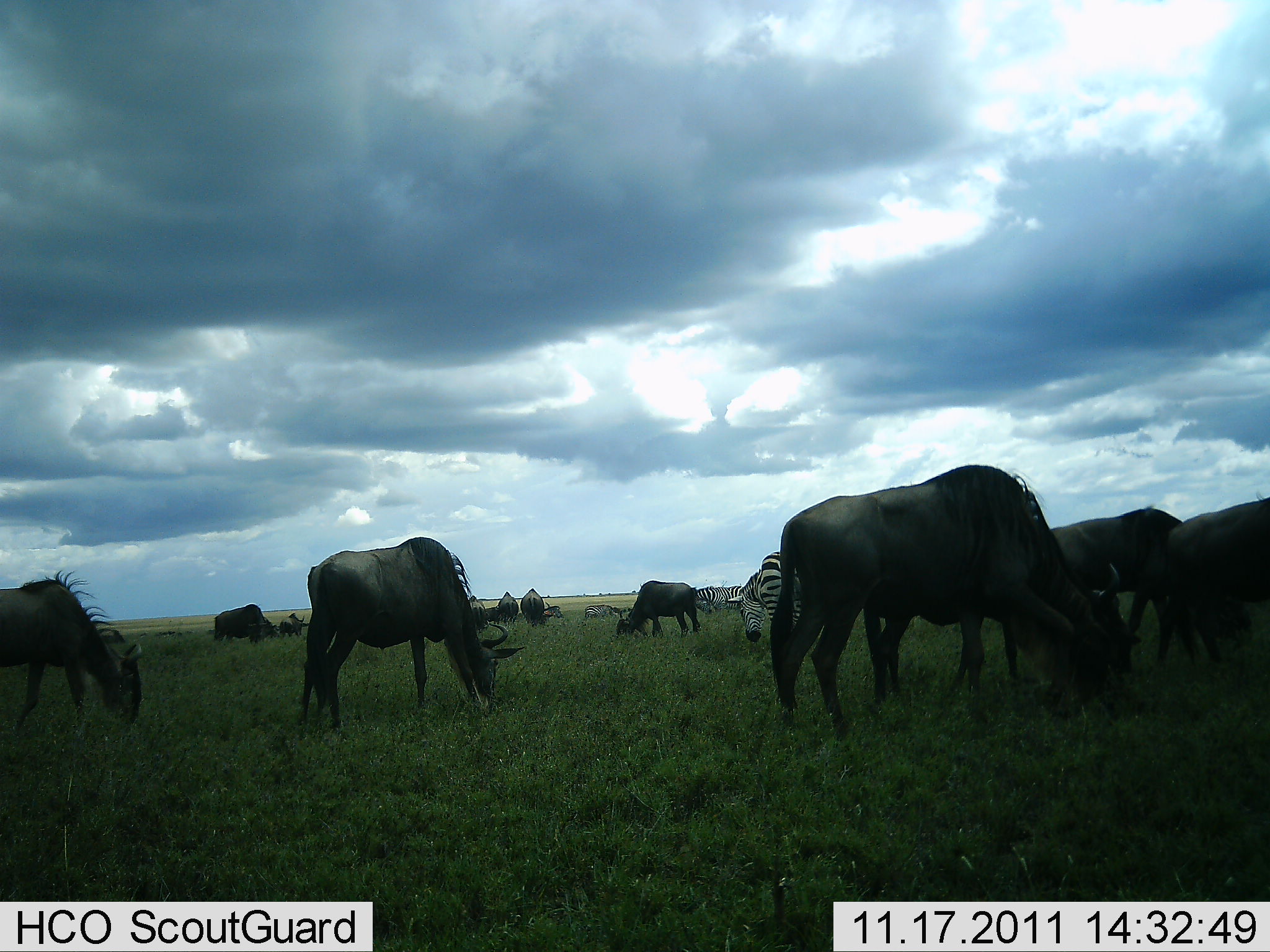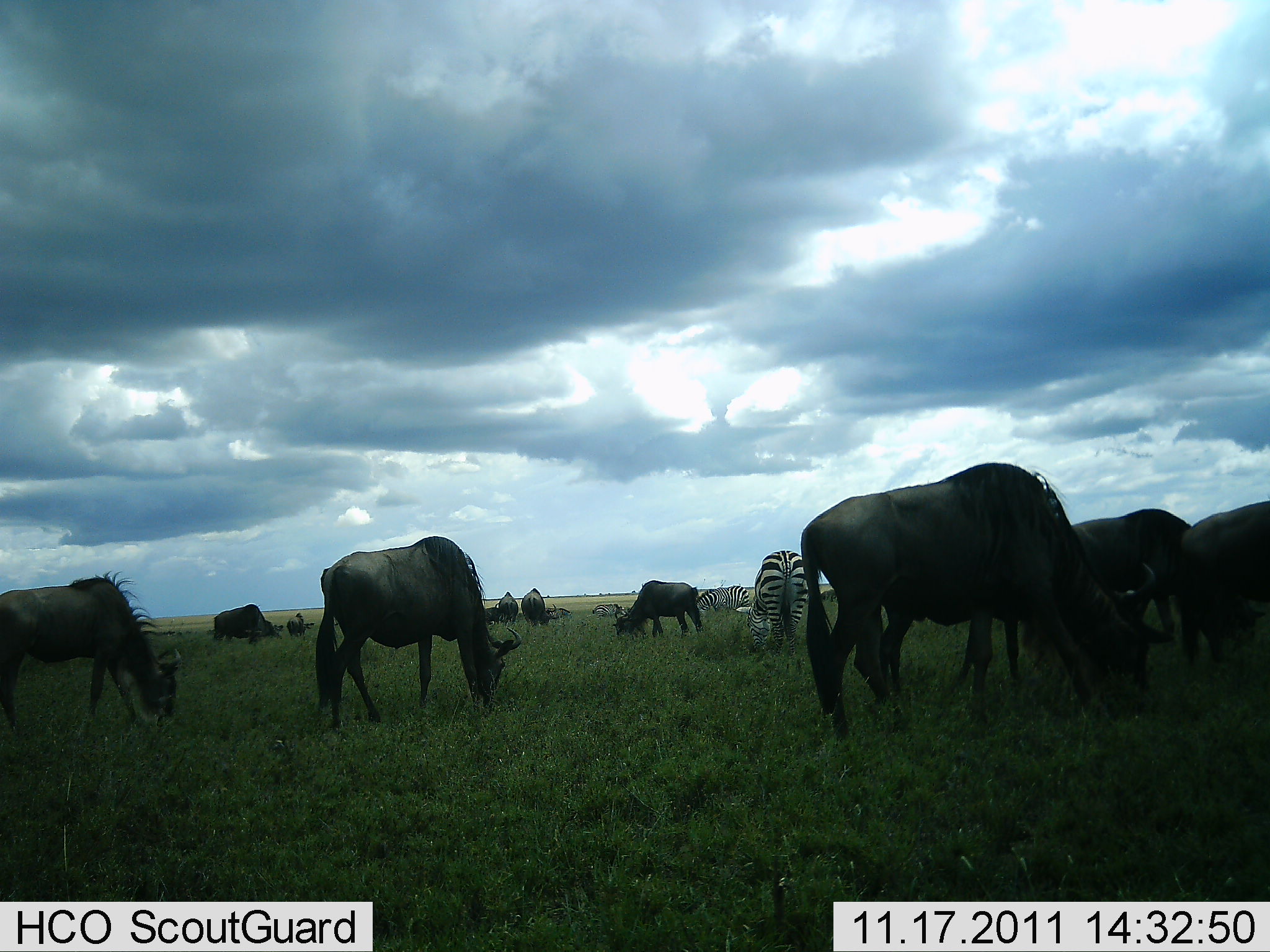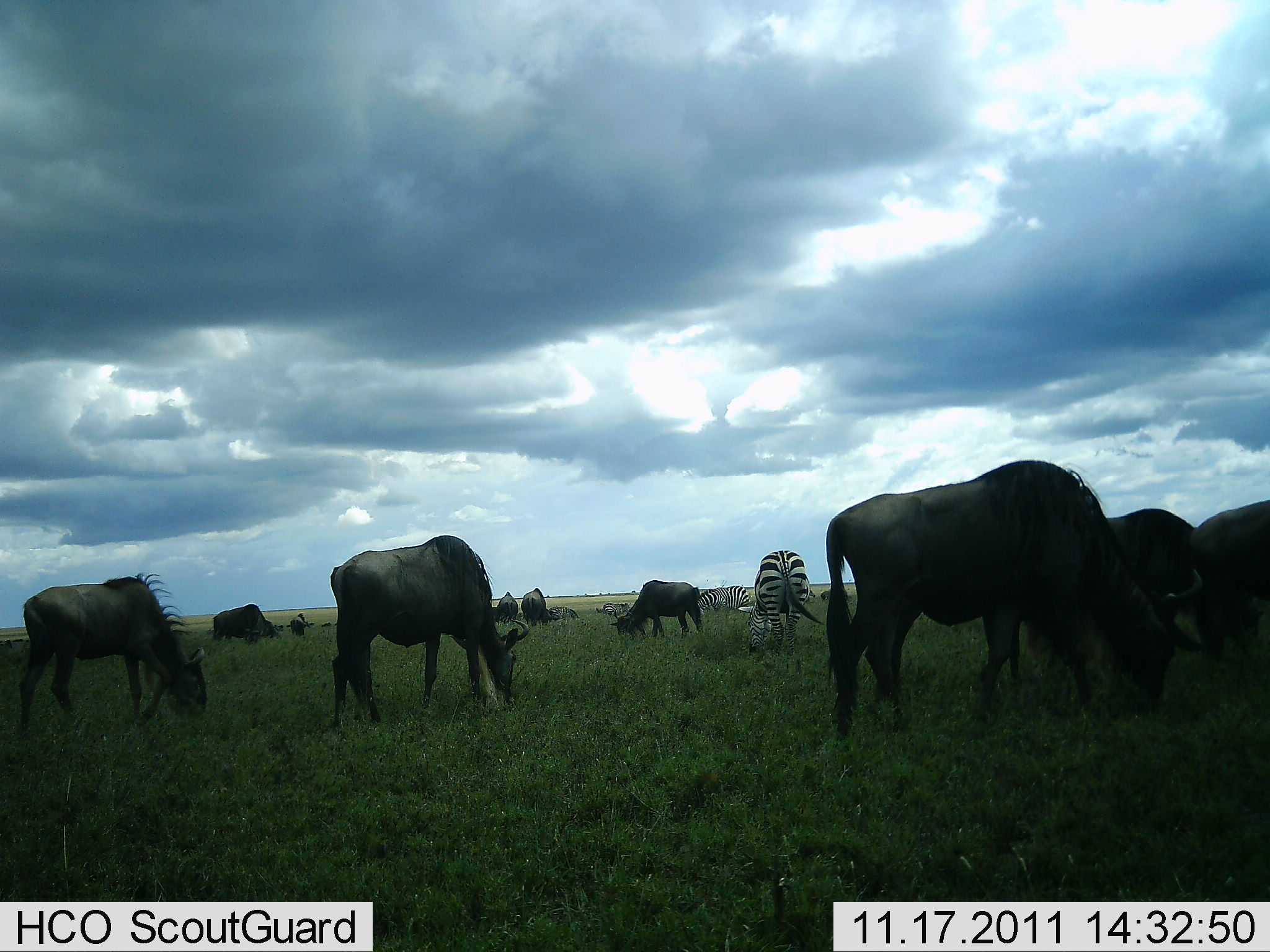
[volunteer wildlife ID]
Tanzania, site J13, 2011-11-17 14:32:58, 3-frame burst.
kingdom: Animalia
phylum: Chordata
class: Mammalia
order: Artiodactyla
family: Bovidae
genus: Connochaetes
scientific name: Connochaetes taurinus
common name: blue wildebeest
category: wildebeest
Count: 11-50.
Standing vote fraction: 28%.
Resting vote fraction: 0%.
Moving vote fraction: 11%.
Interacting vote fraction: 0%.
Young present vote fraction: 0%.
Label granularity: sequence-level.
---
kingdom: Animalia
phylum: Chordata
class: Mammalia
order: Perissodactyla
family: Equidae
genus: Equus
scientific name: Equus quagga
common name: plains zebra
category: zebra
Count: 3.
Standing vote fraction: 36%.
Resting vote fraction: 0%.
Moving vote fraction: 14%.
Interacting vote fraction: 0%.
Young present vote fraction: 0%.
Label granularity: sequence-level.